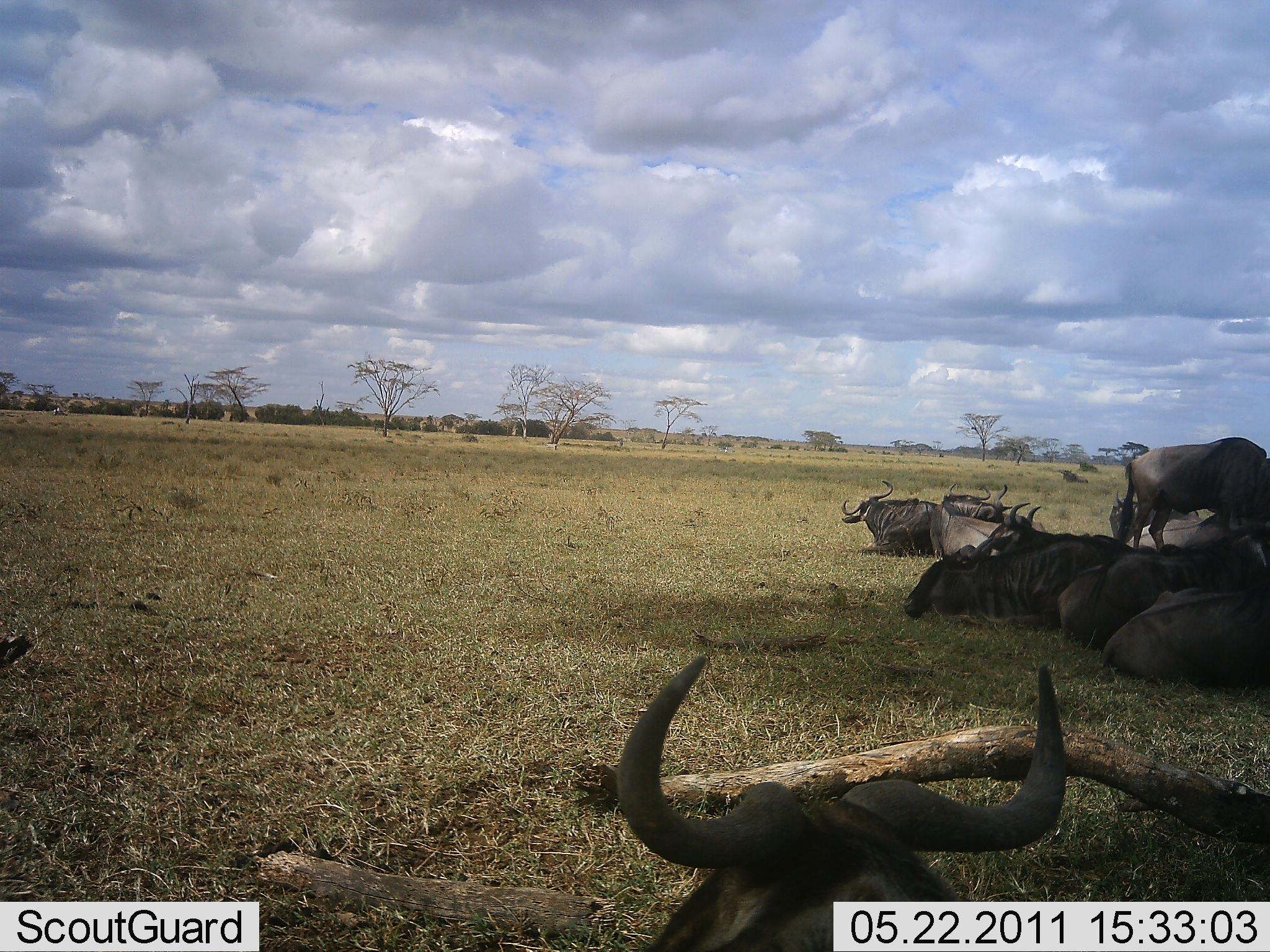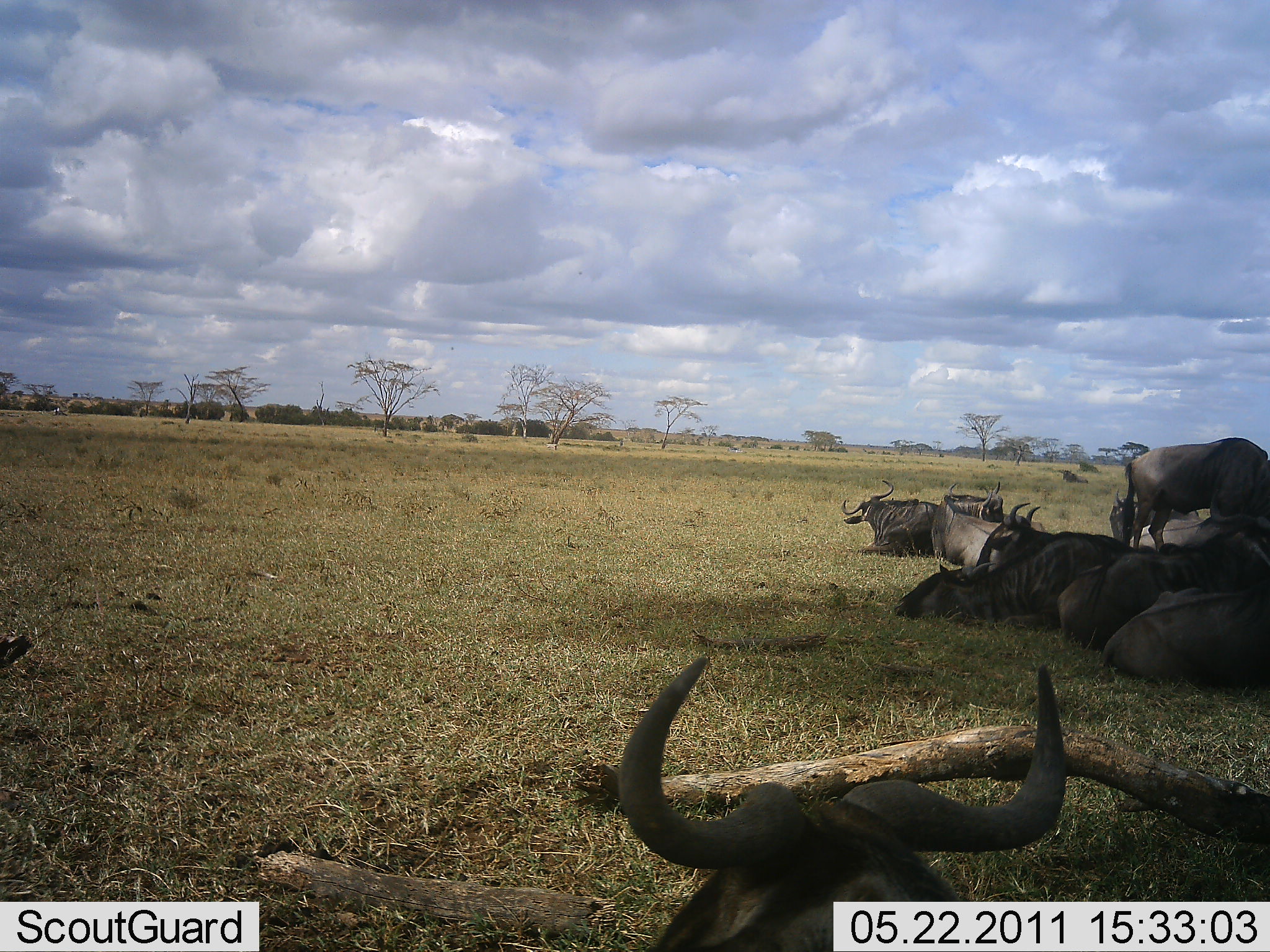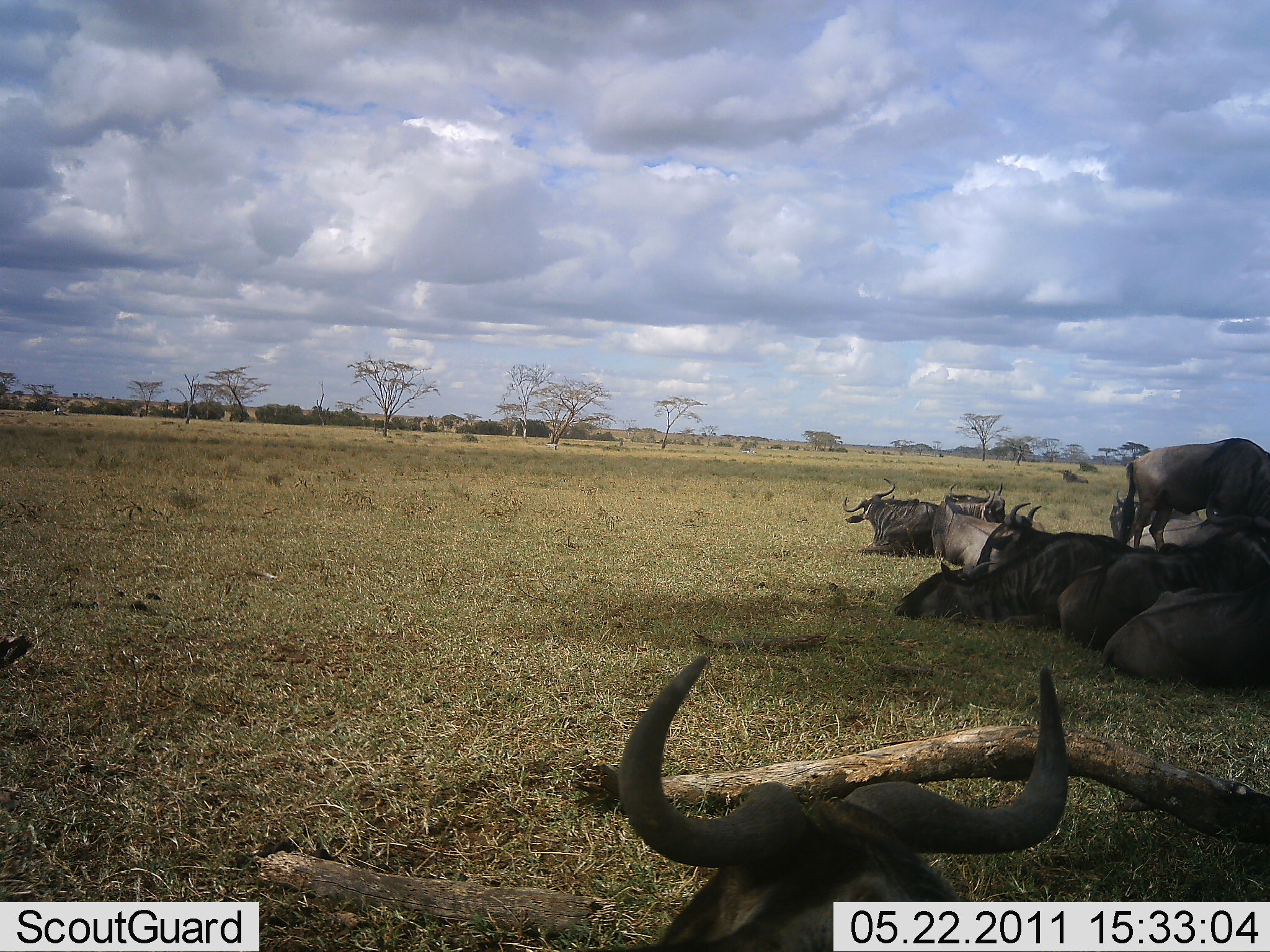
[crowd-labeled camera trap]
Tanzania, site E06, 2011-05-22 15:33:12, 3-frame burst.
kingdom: Animalia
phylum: Chordata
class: Mammalia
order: Artiodactyla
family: Bovidae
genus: Connochaetes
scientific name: Connochaetes taurinus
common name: blue wildebeest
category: wildebeest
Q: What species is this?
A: Wildebeest (blue wildebeest) (Connochaetes taurinus).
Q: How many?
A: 9.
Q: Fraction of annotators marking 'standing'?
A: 38%.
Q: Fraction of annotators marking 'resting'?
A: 100%.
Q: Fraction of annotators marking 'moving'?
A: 0%.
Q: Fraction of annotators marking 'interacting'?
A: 0%.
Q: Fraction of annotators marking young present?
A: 0%.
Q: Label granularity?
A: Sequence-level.